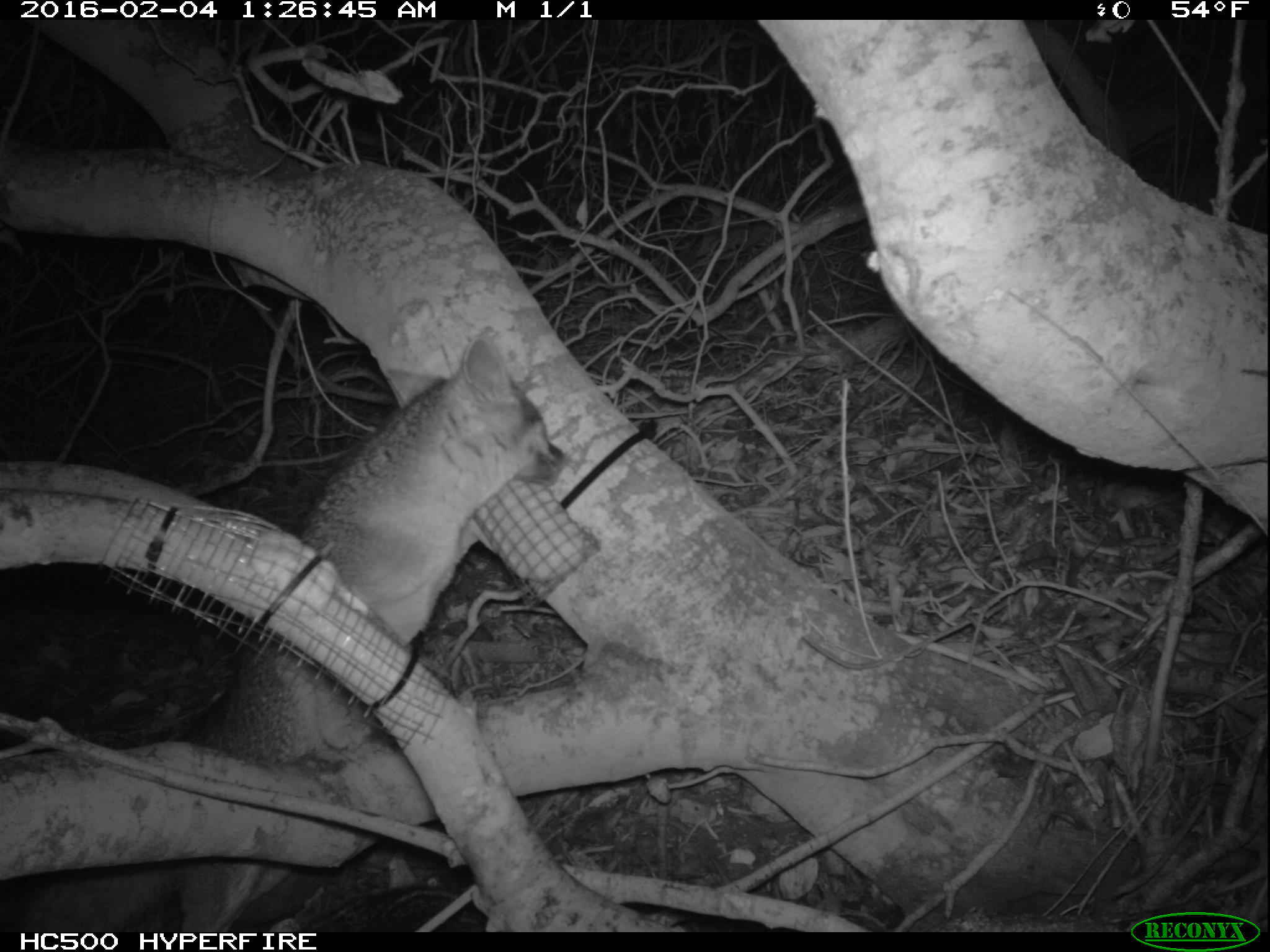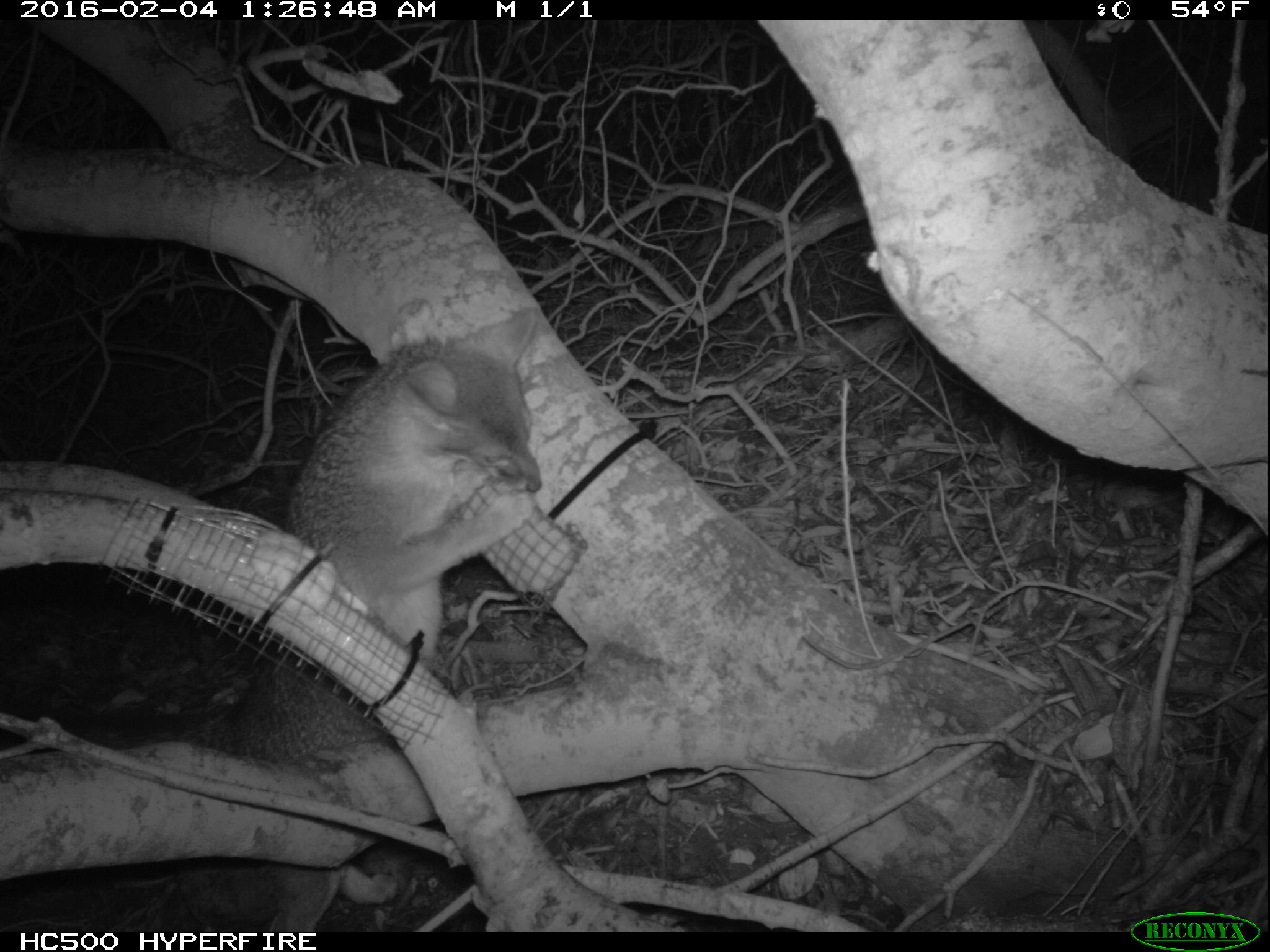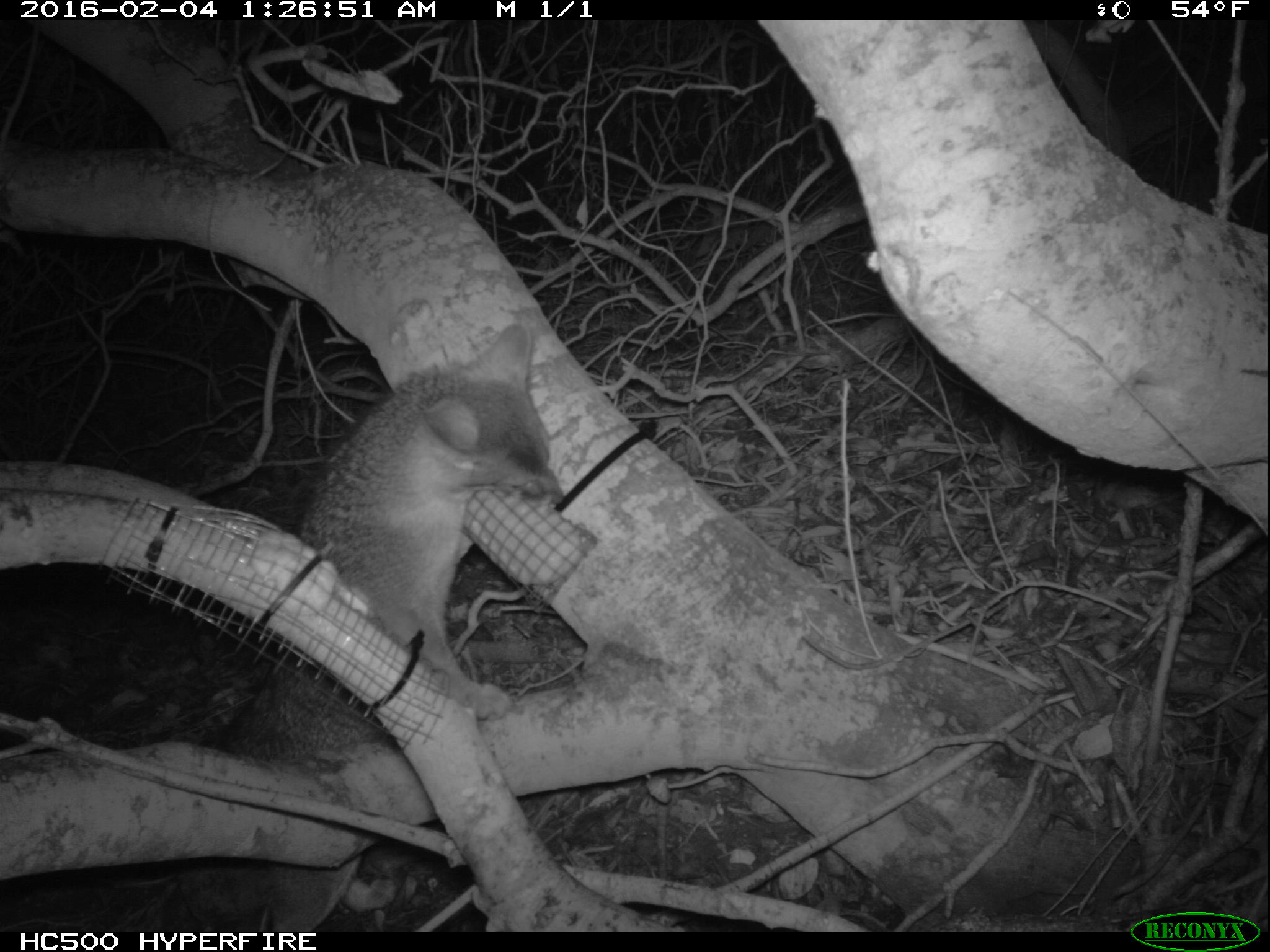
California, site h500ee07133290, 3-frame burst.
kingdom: Animalia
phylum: Chordata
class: Mammalia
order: Carnivora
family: Canidae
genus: Urocyon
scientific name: Urocyon littoralis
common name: island fox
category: fox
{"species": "fox (island fox) (Urocyon littoralis)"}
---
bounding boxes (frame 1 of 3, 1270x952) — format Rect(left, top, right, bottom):
fox: Rect(166, 337, 569, 933)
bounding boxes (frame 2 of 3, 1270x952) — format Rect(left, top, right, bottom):
fox: Rect(0, 308, 541, 932)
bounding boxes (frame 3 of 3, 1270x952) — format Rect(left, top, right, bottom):
fox: Rect(145, 320, 567, 931)